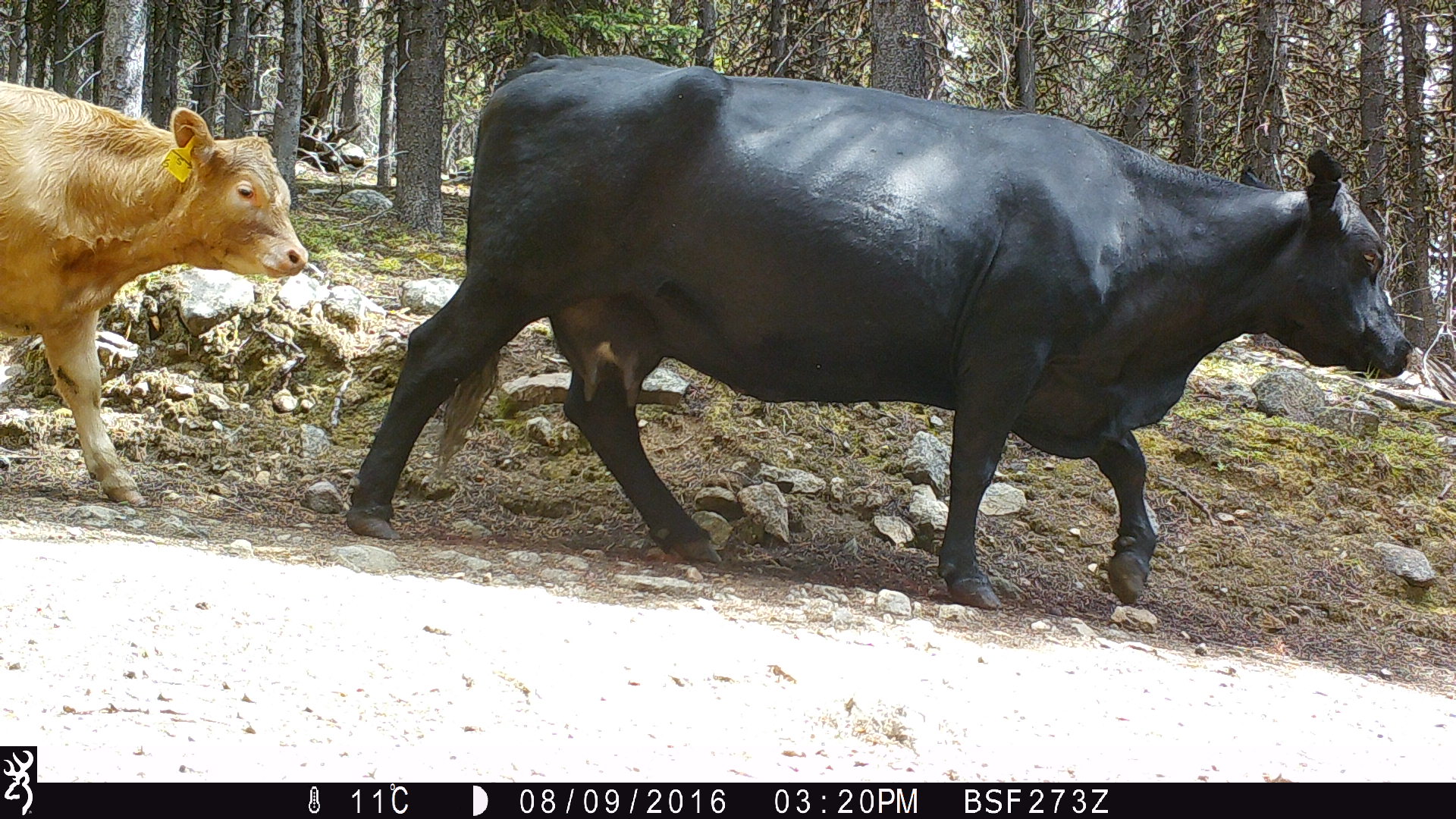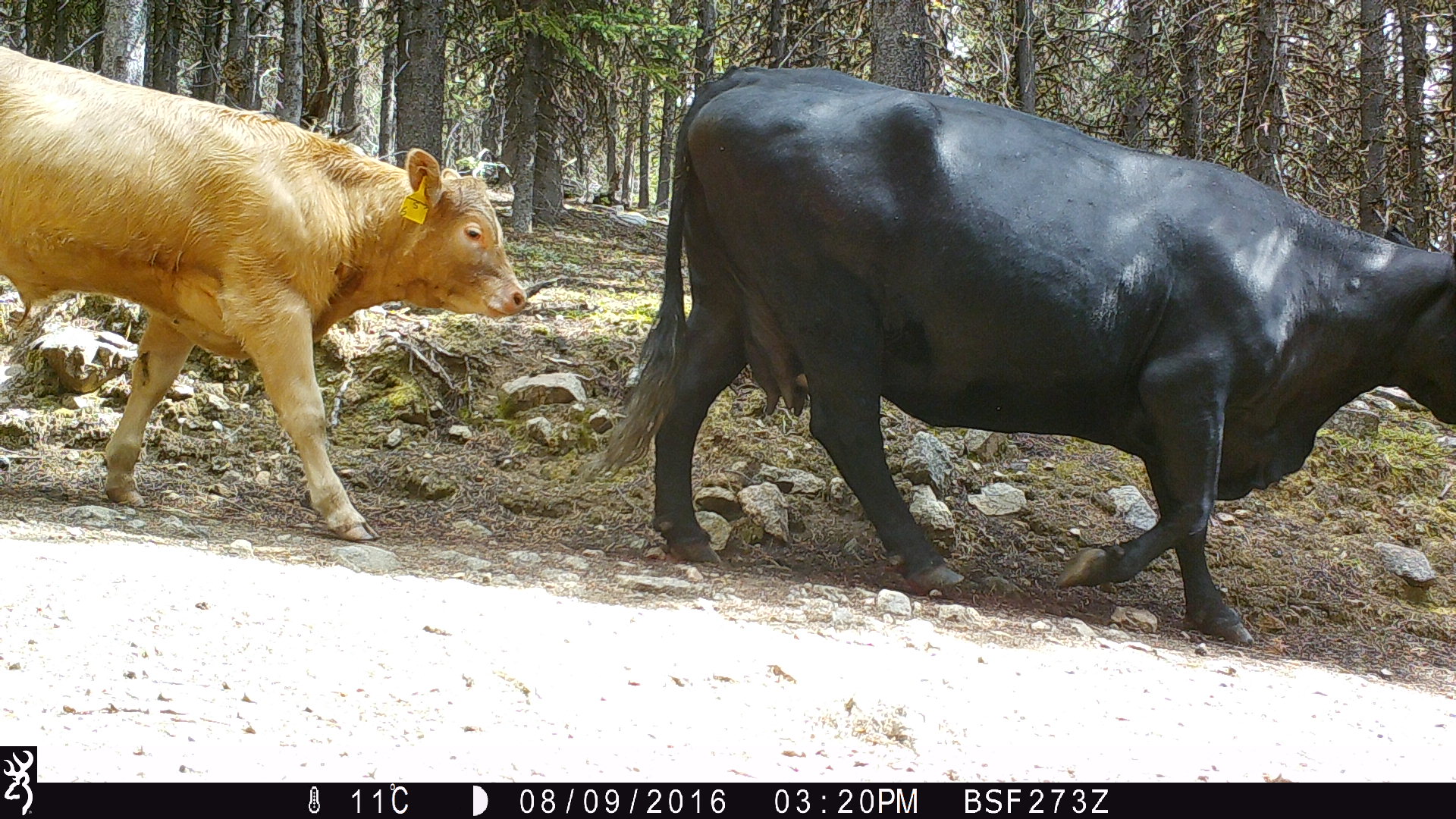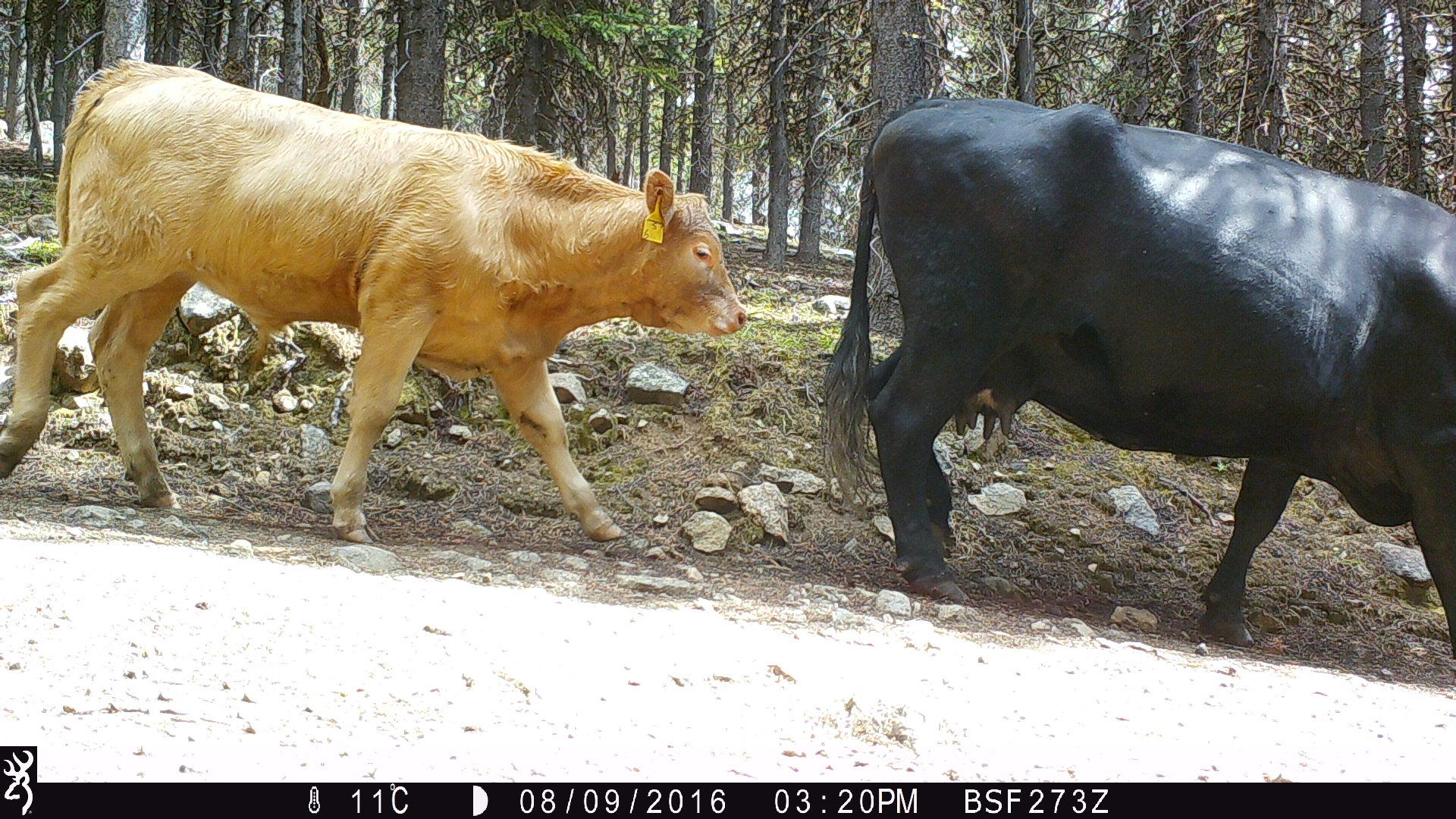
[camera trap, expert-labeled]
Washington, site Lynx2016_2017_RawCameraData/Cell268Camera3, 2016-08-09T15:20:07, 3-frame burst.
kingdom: Animalia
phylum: Chordata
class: Mammalia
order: Artiodactyla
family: Bovidae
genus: Bos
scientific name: Bos taurus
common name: domestic cattle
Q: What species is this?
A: Domestic cattle (Bos taurus).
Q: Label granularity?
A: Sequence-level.